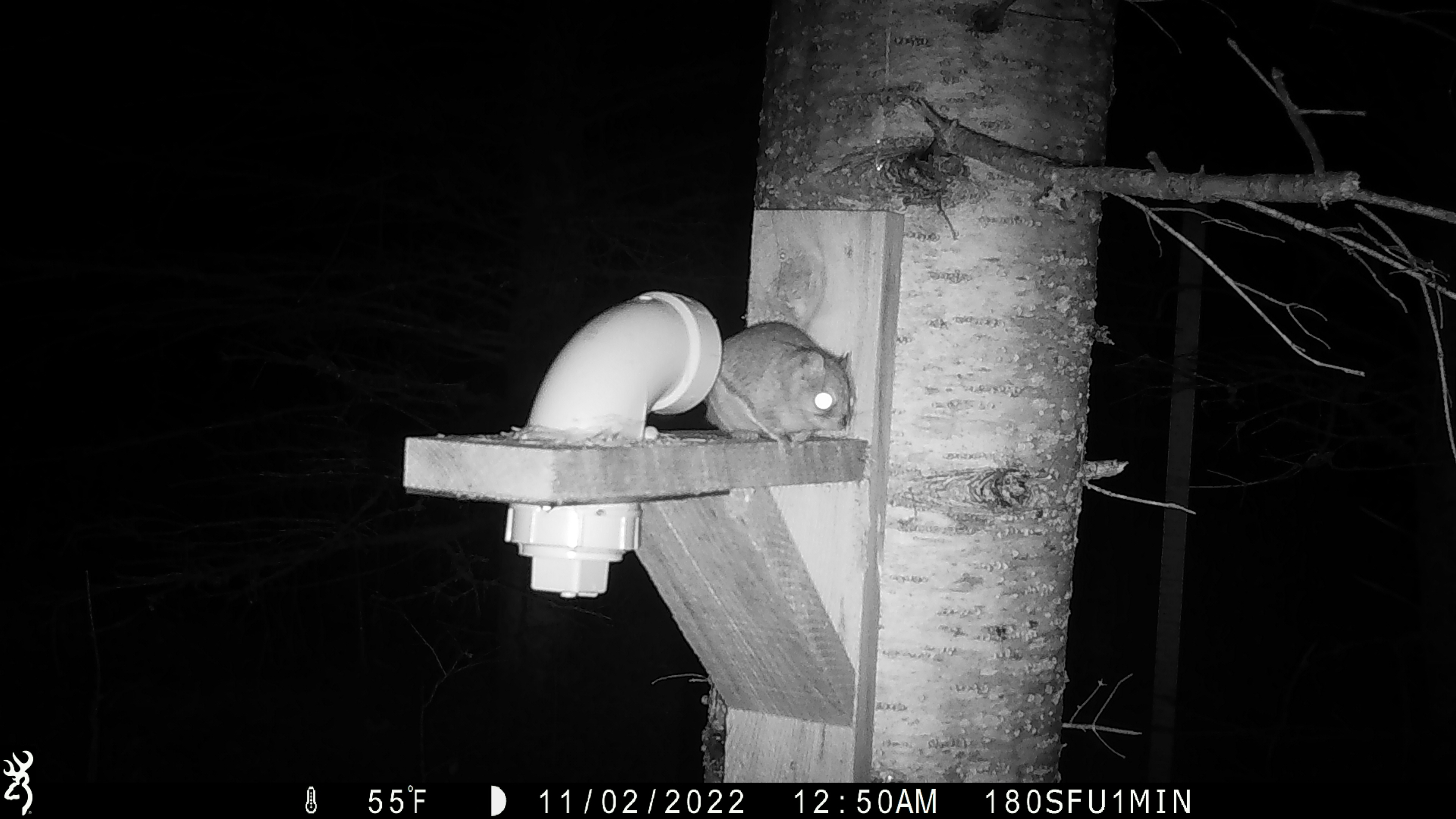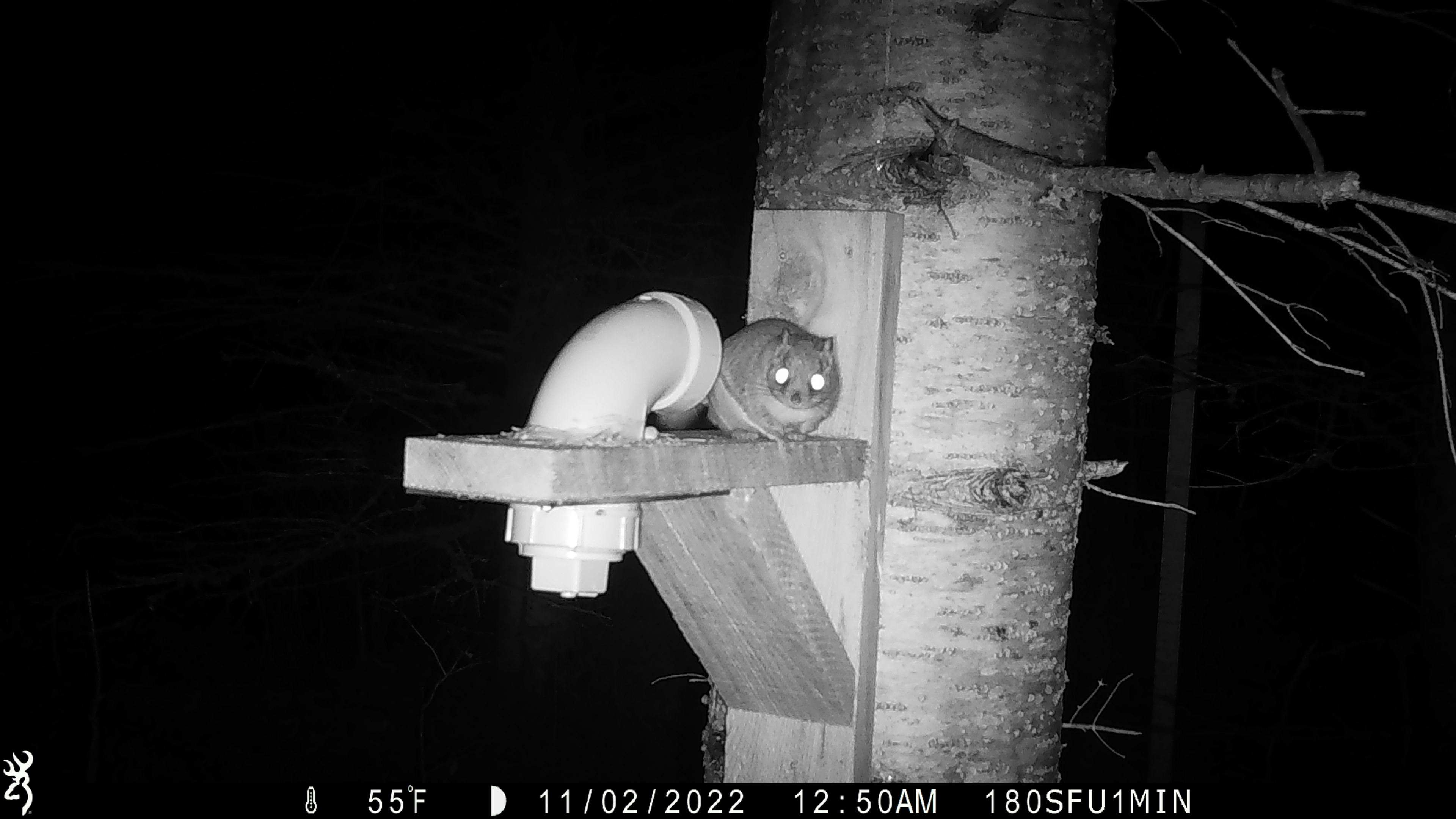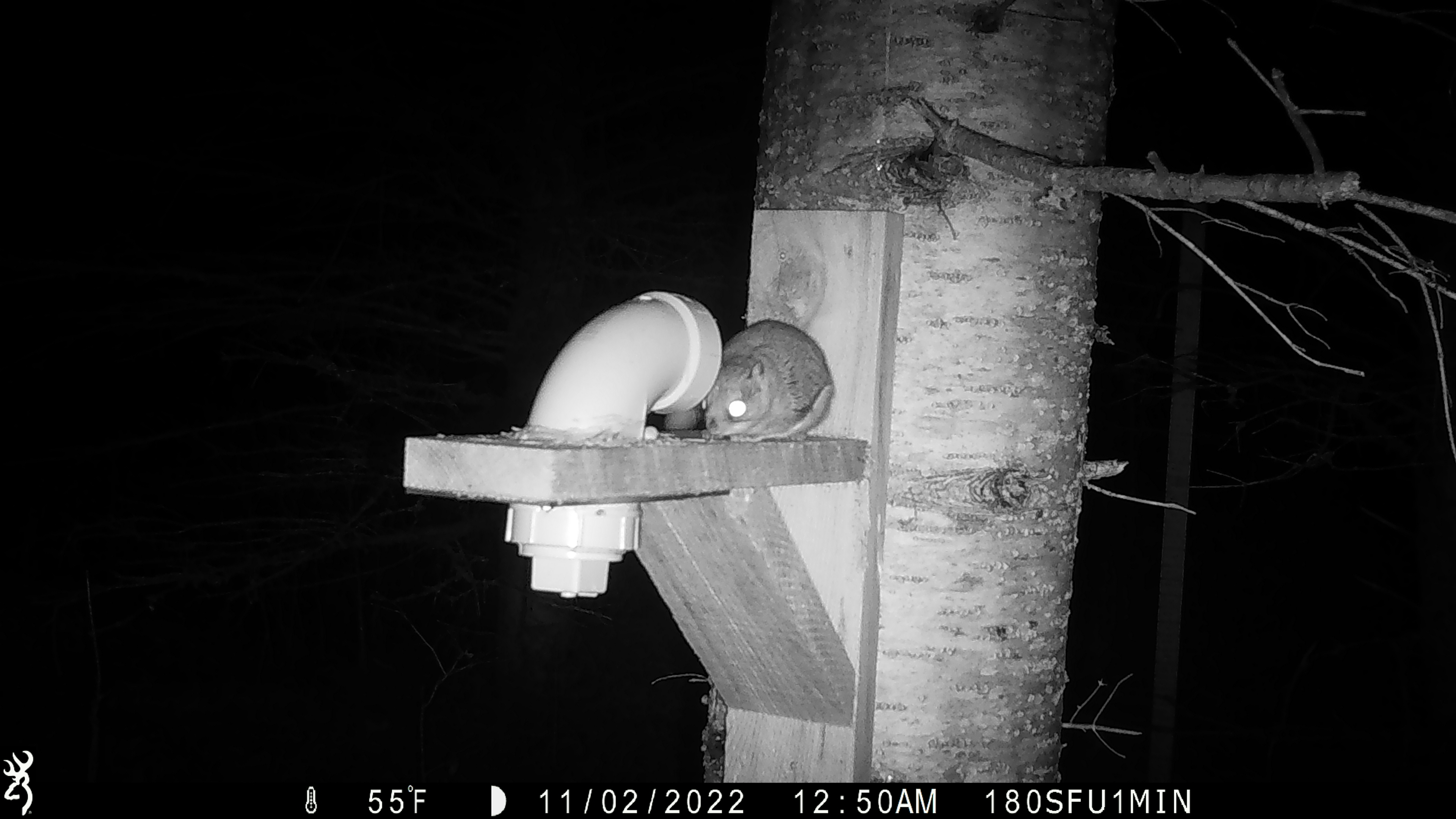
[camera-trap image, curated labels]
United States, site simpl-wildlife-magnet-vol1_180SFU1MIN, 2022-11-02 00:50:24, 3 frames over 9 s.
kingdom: Animalia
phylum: Chordata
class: Mammalia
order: Rodentia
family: Sciuridae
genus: Glaucomys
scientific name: Glaucomys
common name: flying squirrel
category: flying squirrel sp.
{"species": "flying squirrel sp. (flying squirrel) (Glaucomys)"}